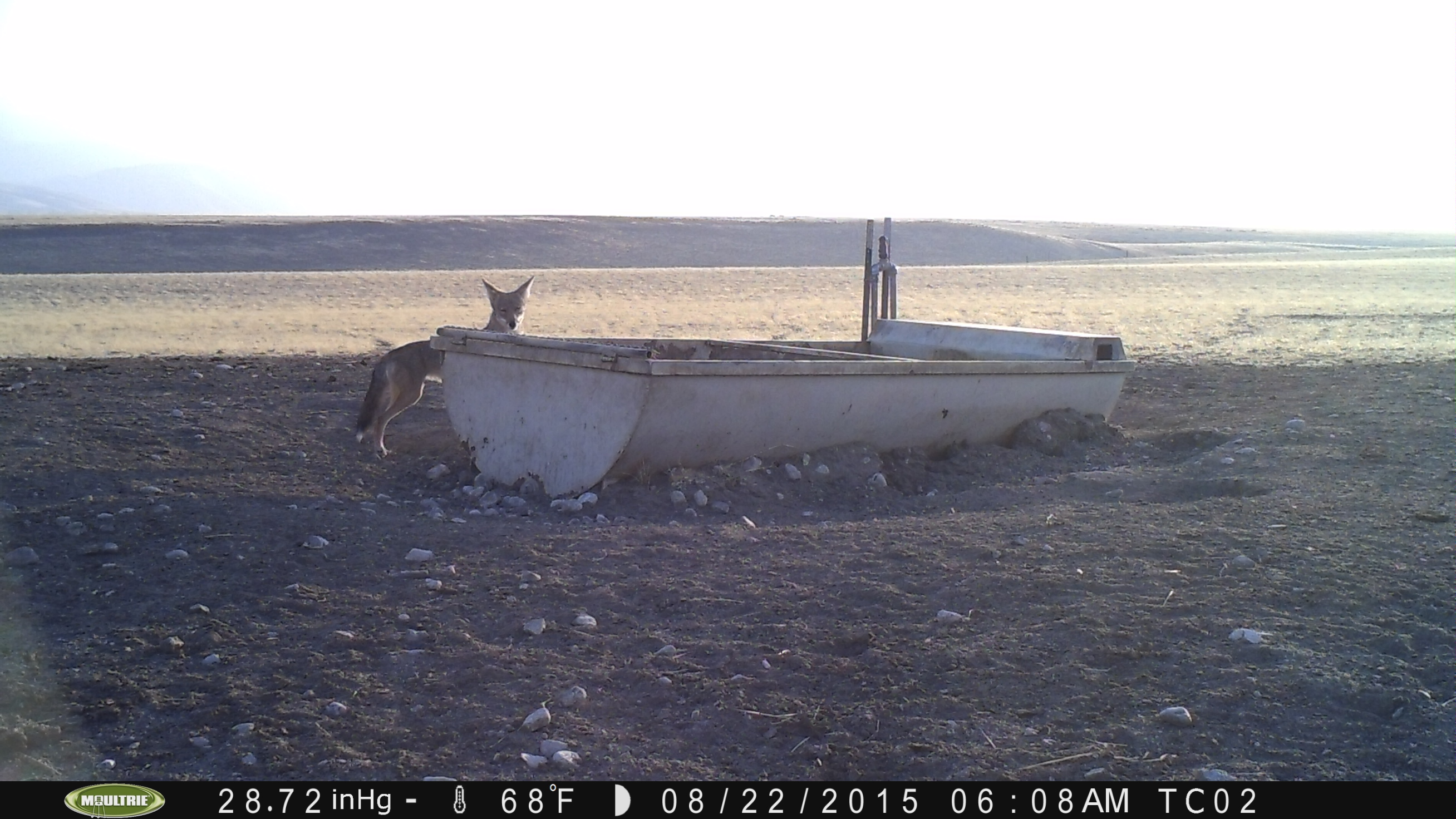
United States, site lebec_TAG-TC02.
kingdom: Animalia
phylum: Chordata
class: Mammalia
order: Carnivora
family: Canidae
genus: Canis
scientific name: Canis latrans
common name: coyote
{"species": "Canis latrans (coyote)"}